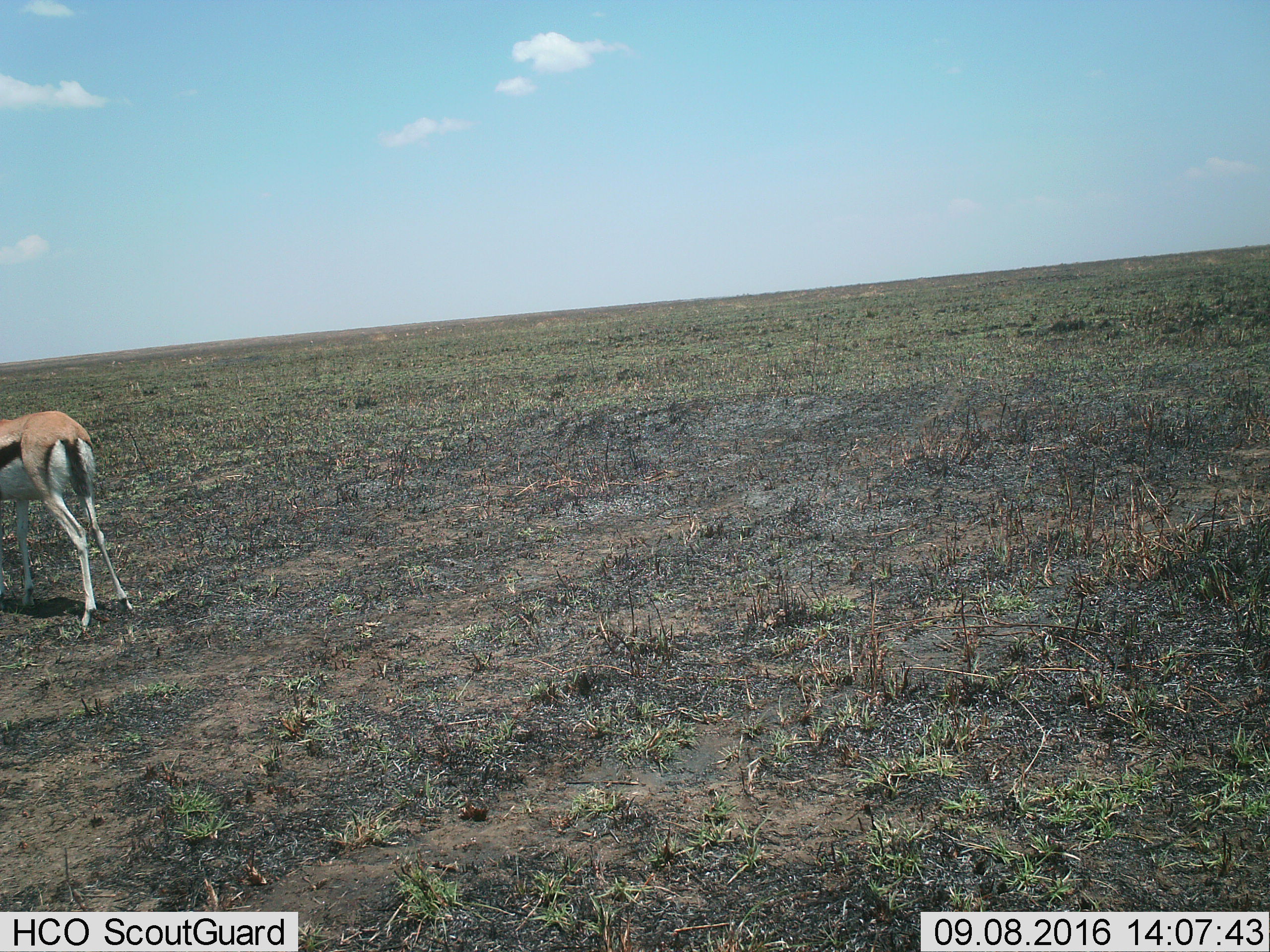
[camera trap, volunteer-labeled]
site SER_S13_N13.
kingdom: Animalia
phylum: Chordata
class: Mammalia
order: Artiodactyla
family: Bovidae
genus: Eudorcas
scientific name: Eudorcas thomsonii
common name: thomson's gazelle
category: gazellethomsons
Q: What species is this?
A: Gazellethomsons (thomson's gazelle) (Eudorcas thomsonii).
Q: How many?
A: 1.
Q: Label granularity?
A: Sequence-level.